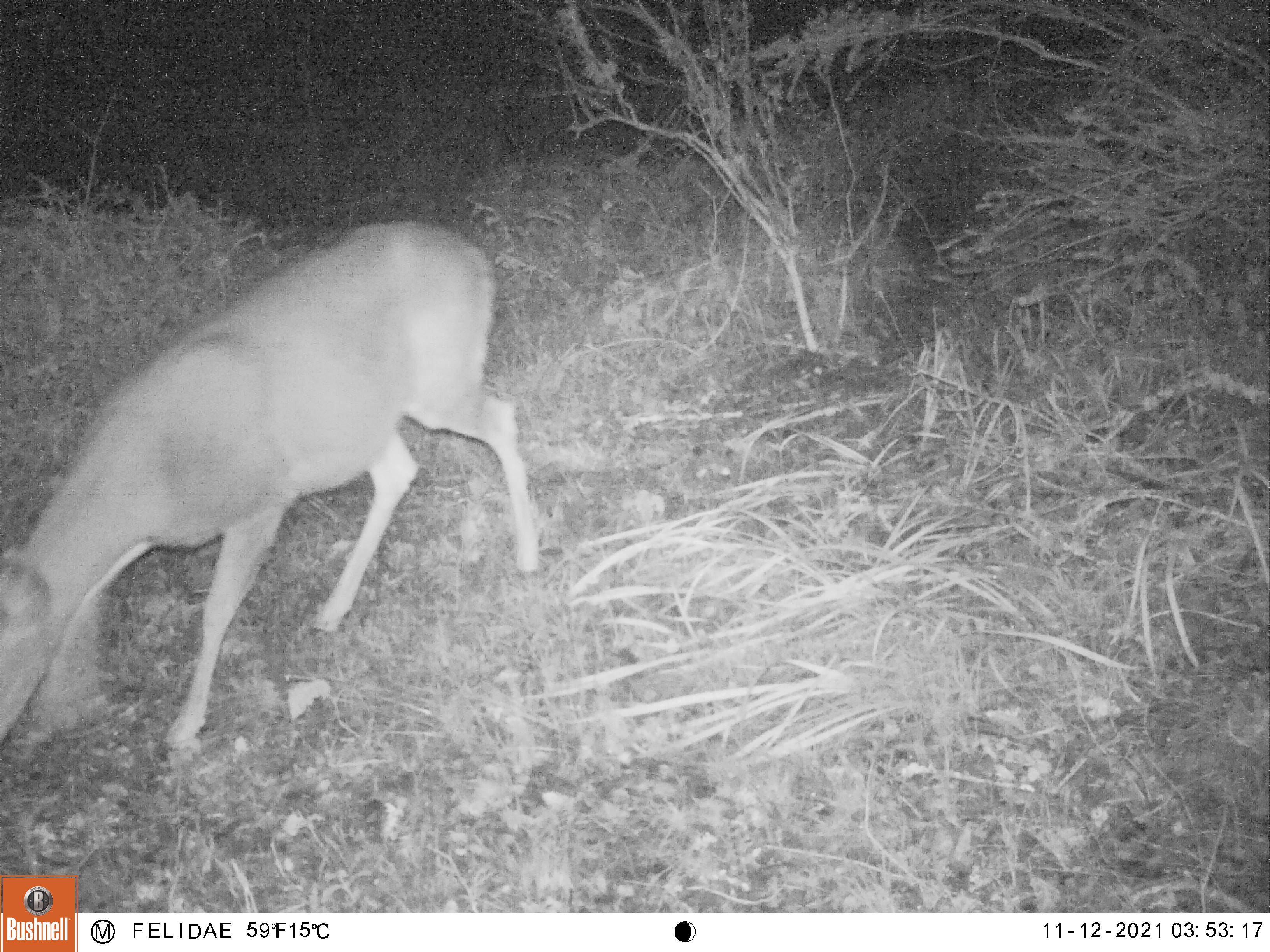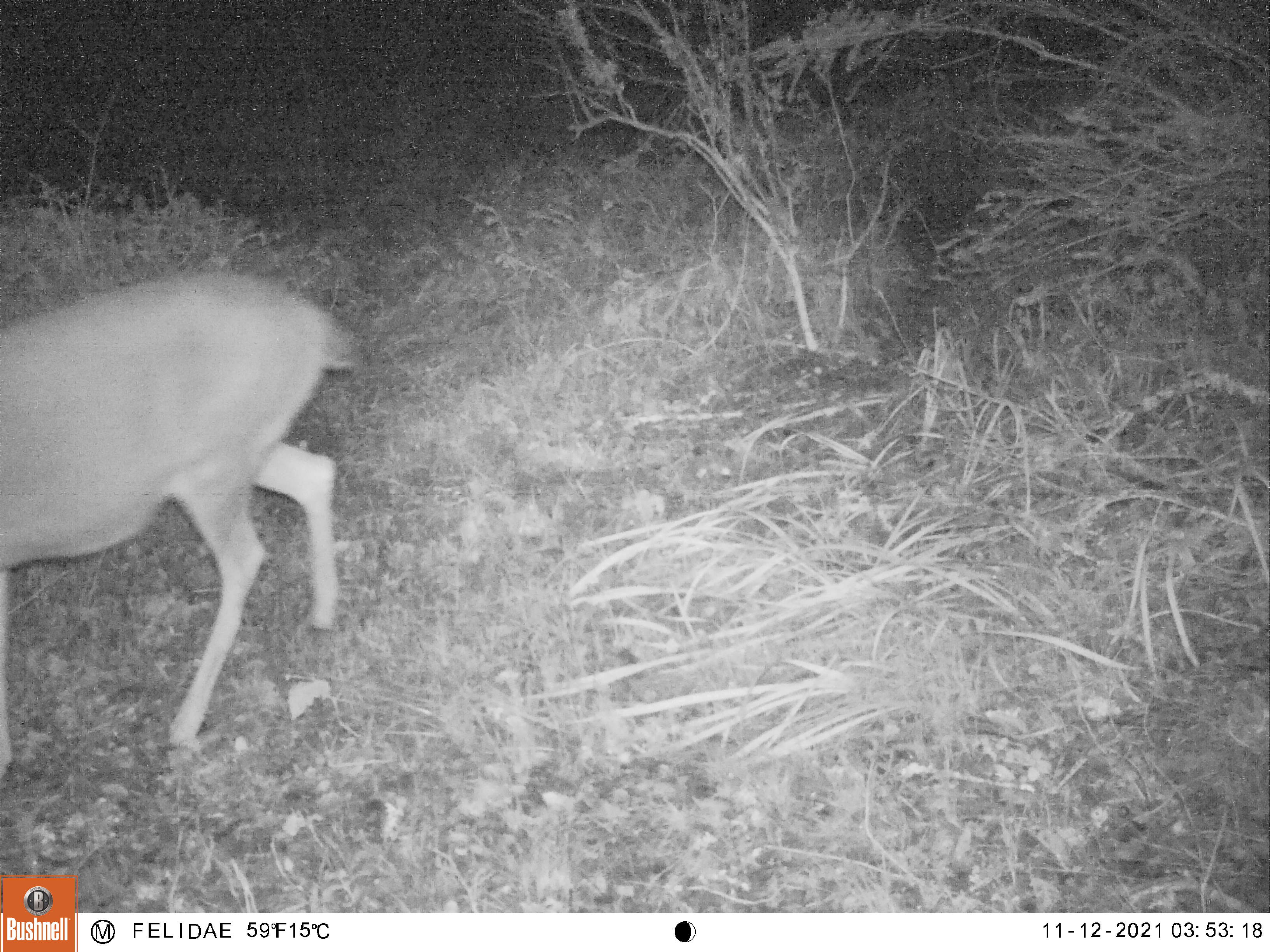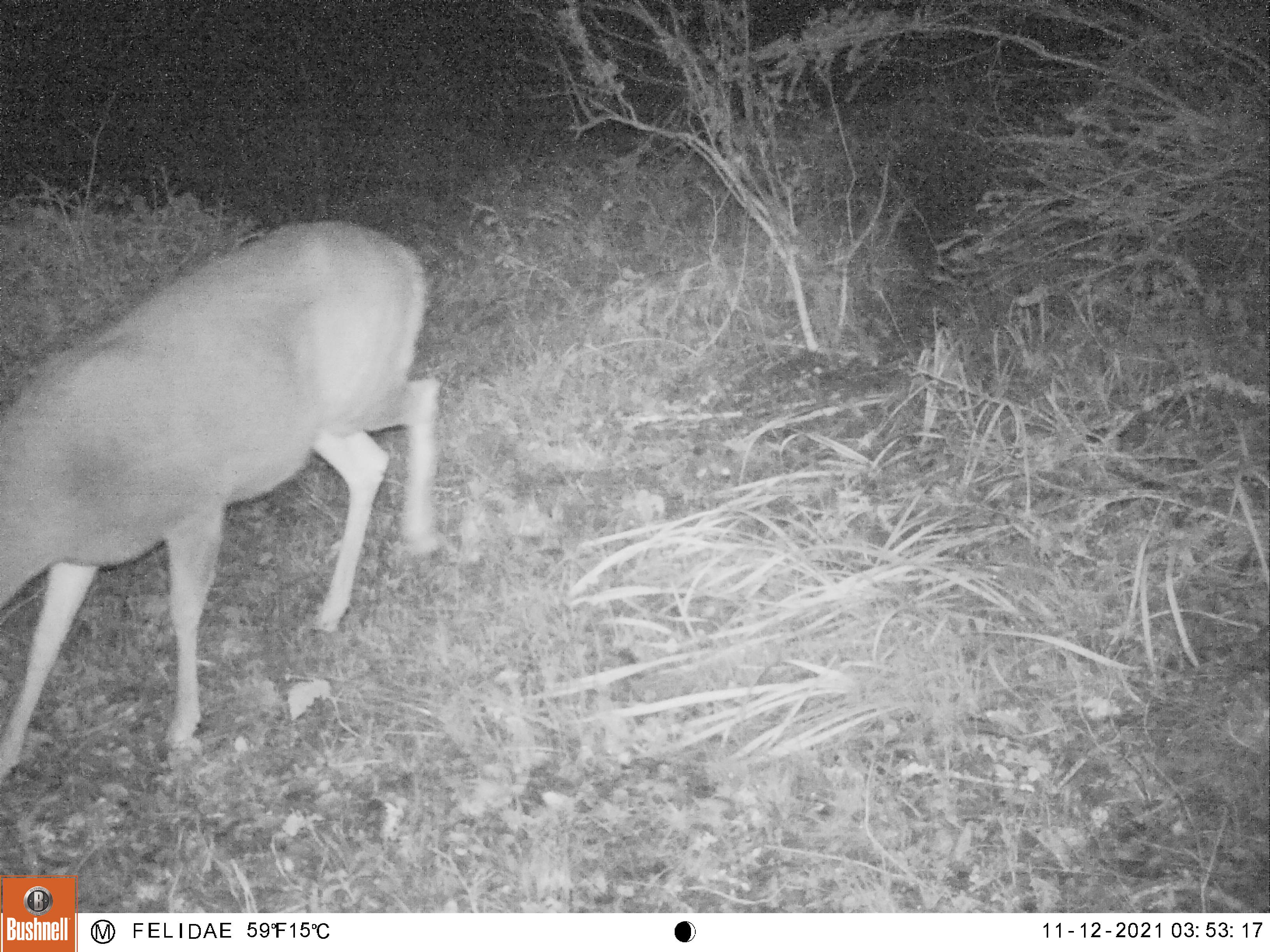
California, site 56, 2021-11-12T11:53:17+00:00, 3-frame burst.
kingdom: Animalia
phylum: Chordata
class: Mammalia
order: Artiodactyla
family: Cervidae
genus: Odocoileus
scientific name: Odocoileus hemionus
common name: mule deer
Mule deer (Odocoileus hemionus).